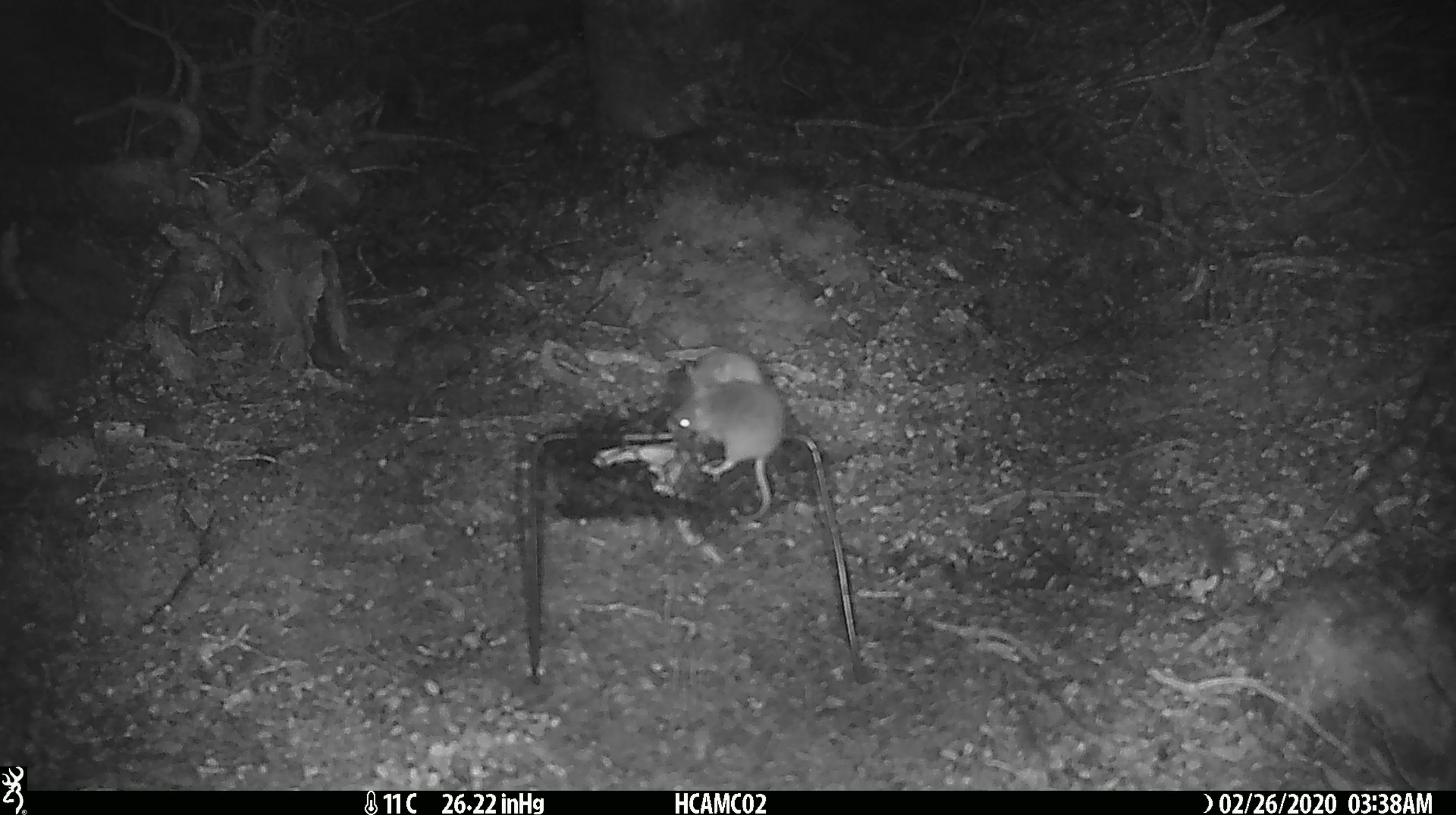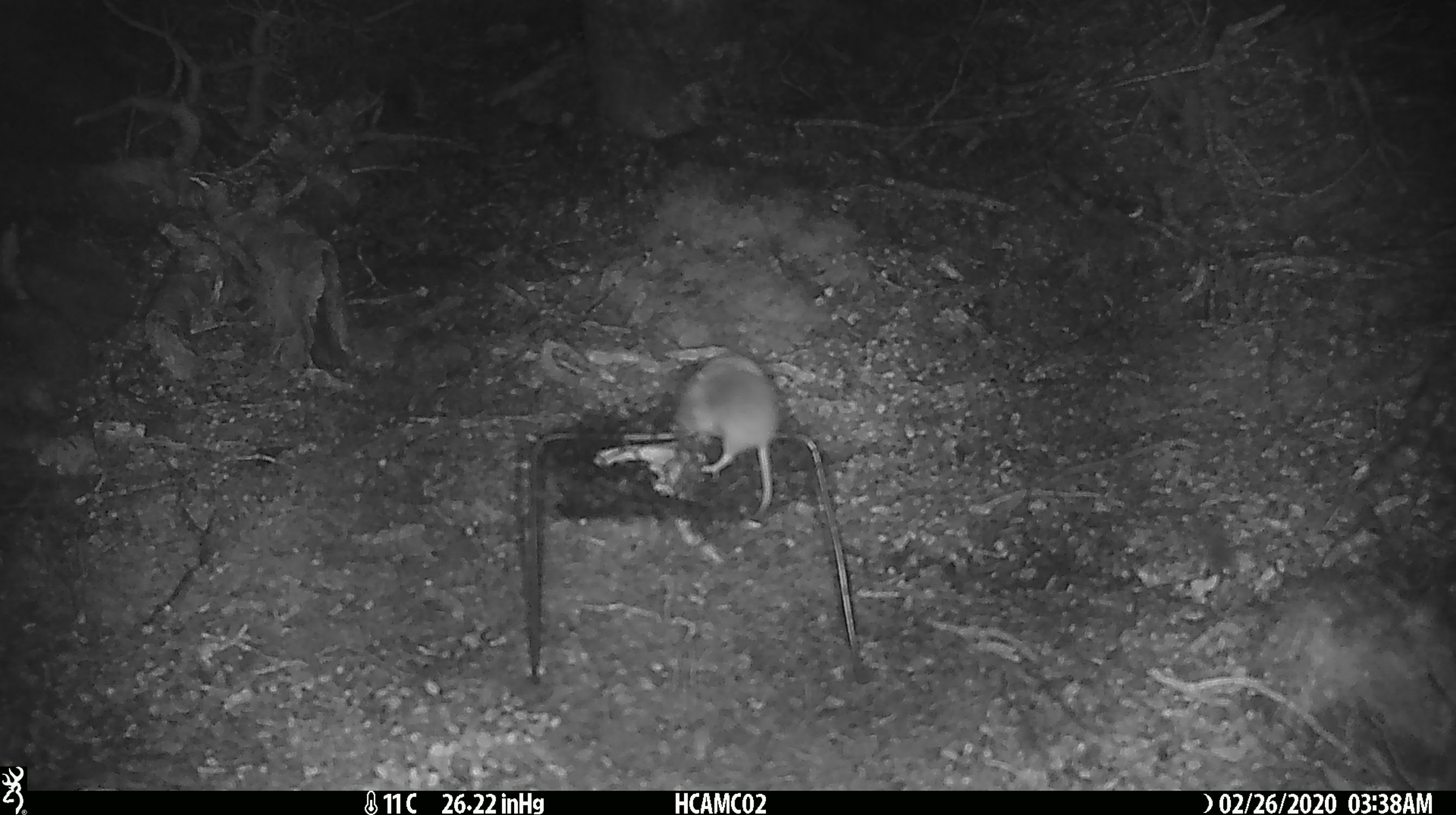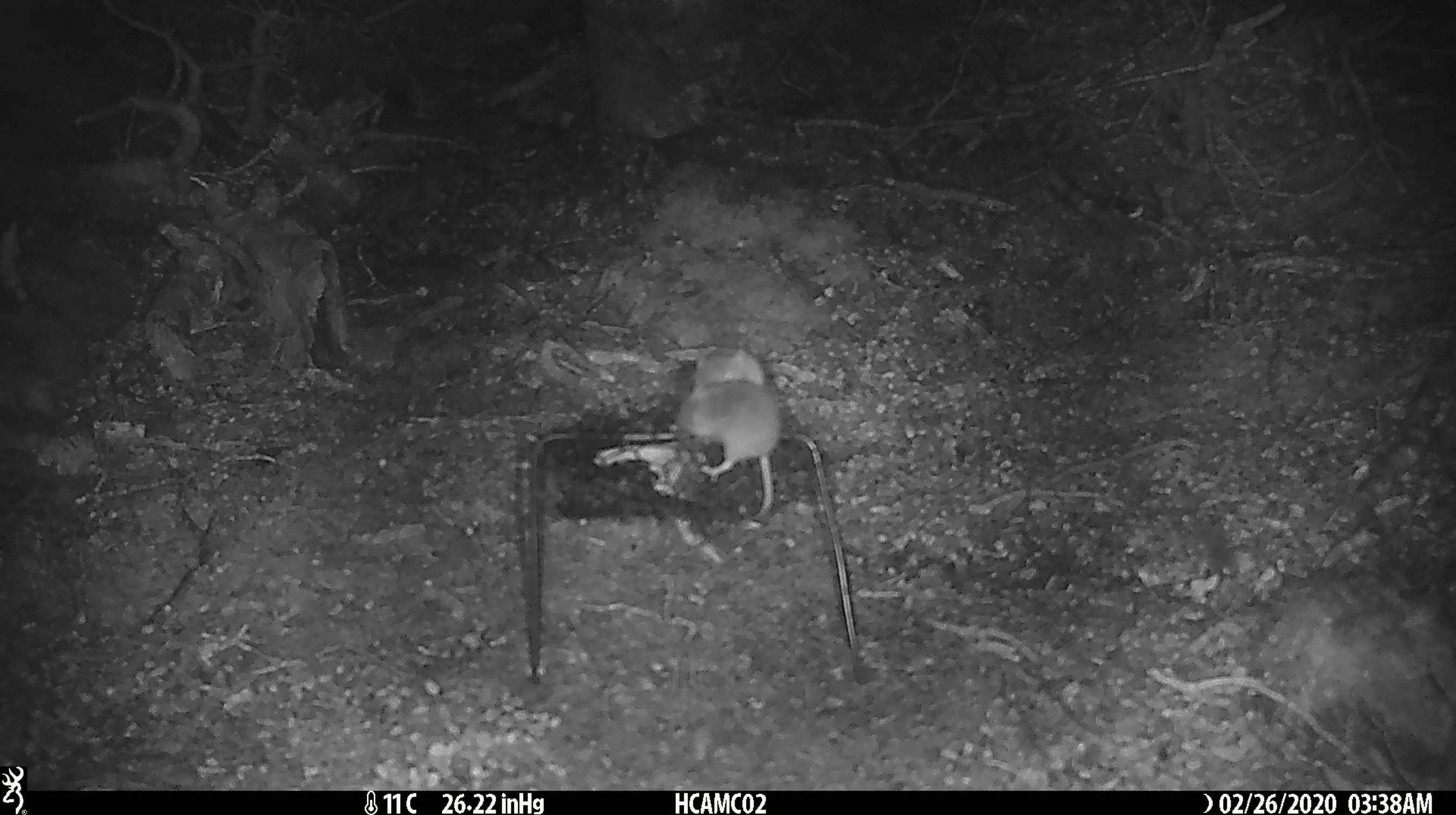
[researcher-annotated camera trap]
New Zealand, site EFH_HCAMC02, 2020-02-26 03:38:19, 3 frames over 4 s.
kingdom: Animalia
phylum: Chordata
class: Mammalia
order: Rodentia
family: Muridae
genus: Mus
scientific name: Mus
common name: mouse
Mouse (Mus).